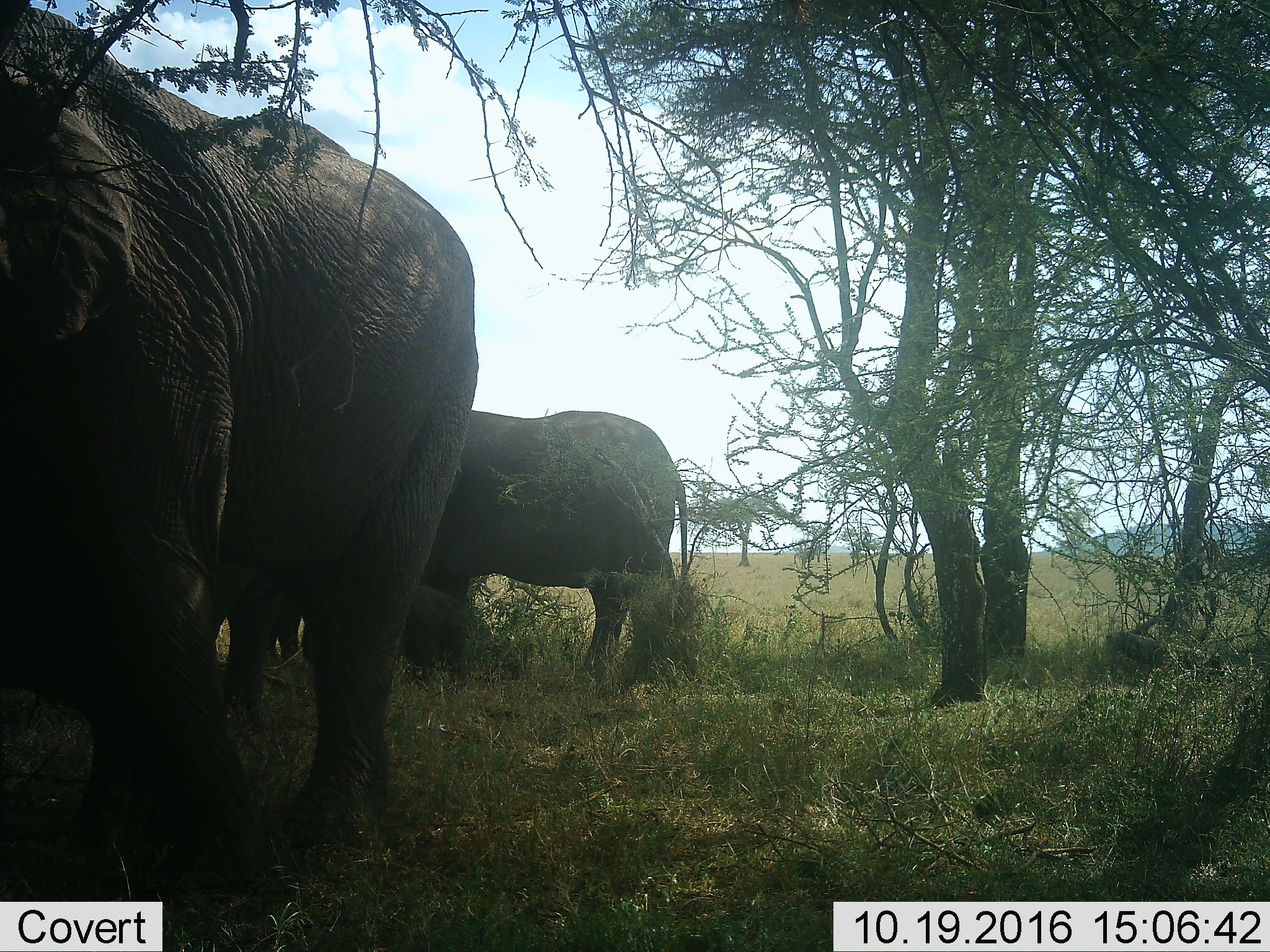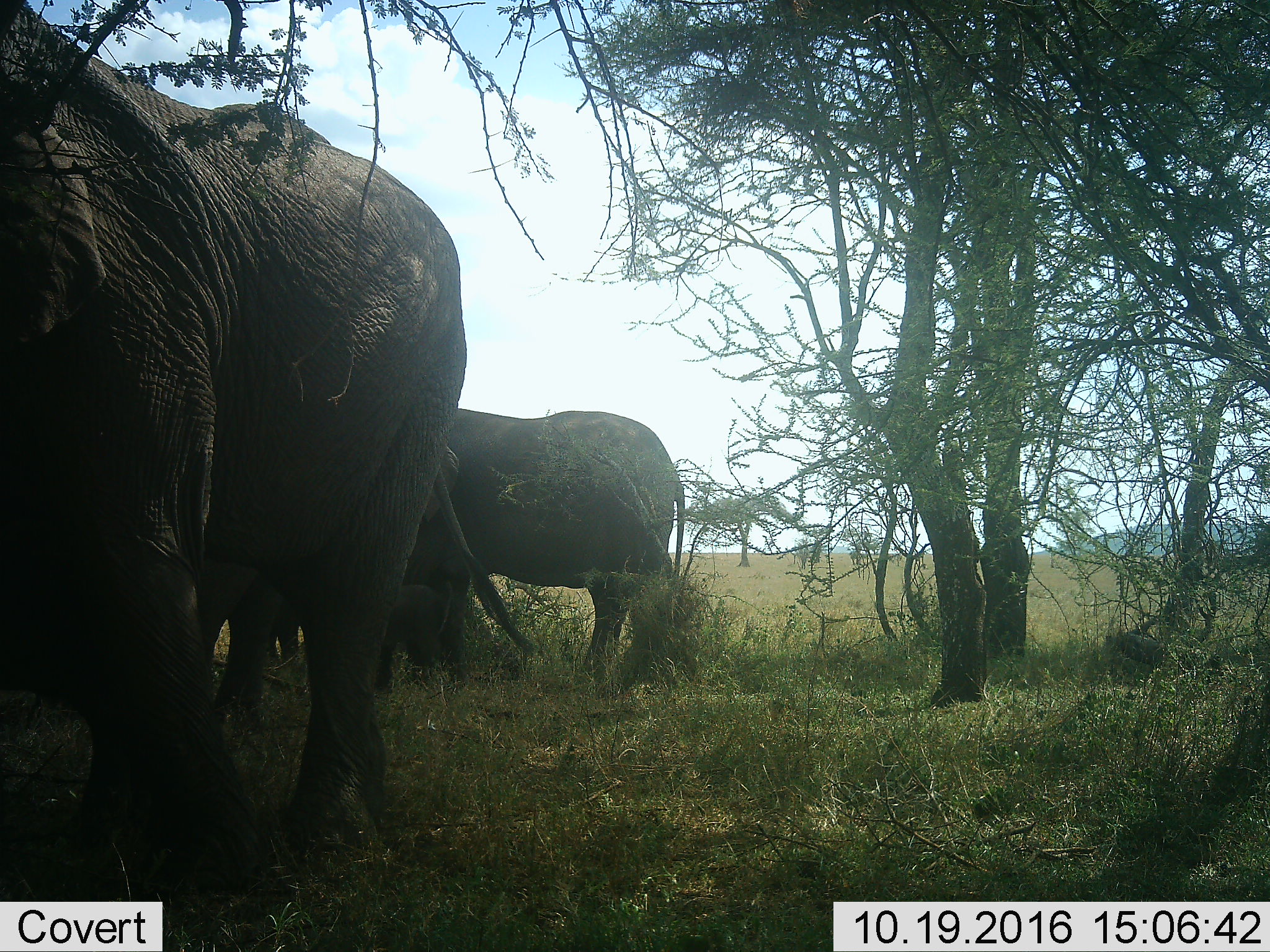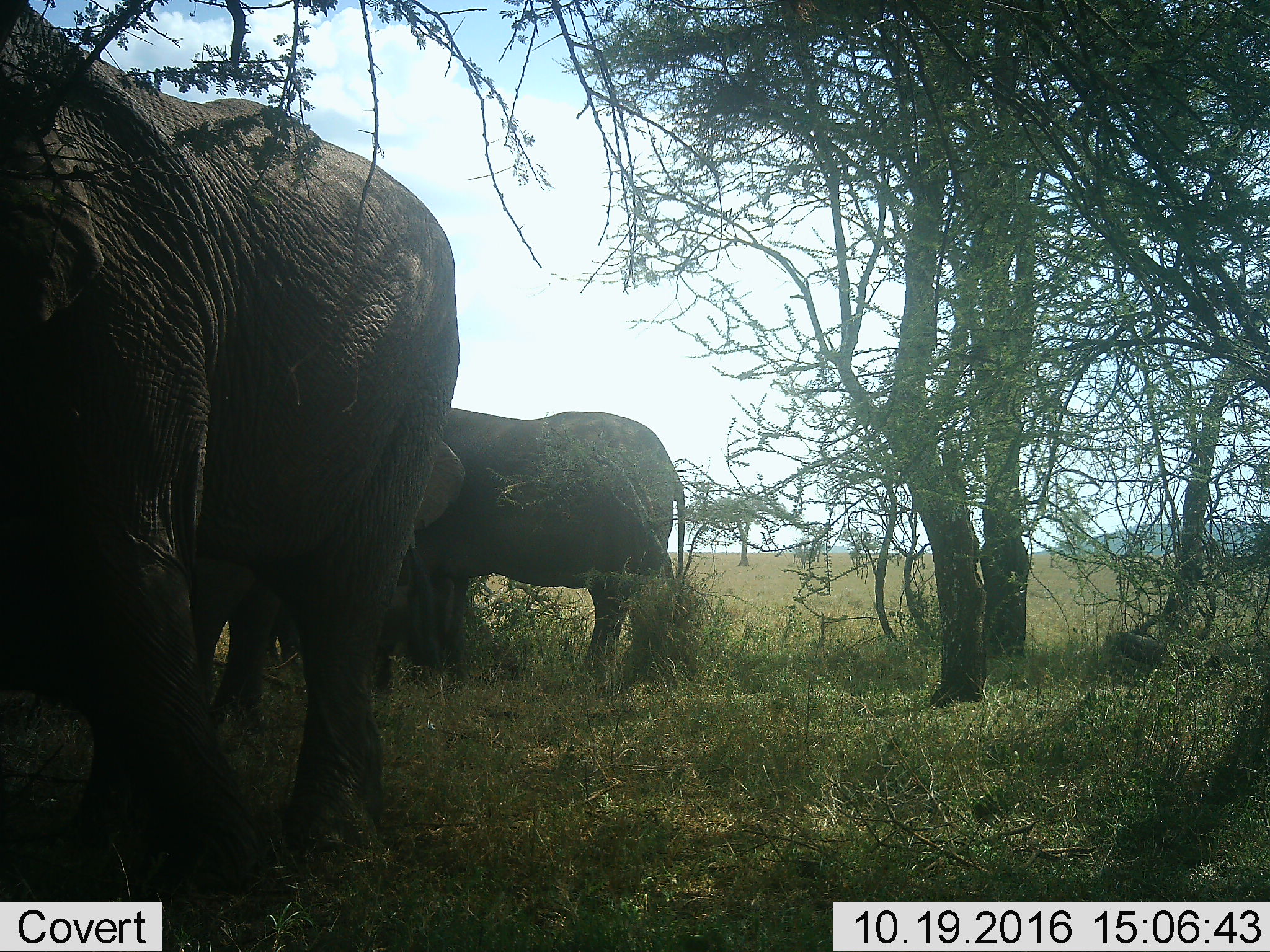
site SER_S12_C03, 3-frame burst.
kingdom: Animalia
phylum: Chordata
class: Mammalia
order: Proboscidea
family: Elephantidae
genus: Loxodonta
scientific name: Loxodonta africana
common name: african bush elephant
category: elephant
Elephant (african bush elephant) (Loxodonta africana), count 3. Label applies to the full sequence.